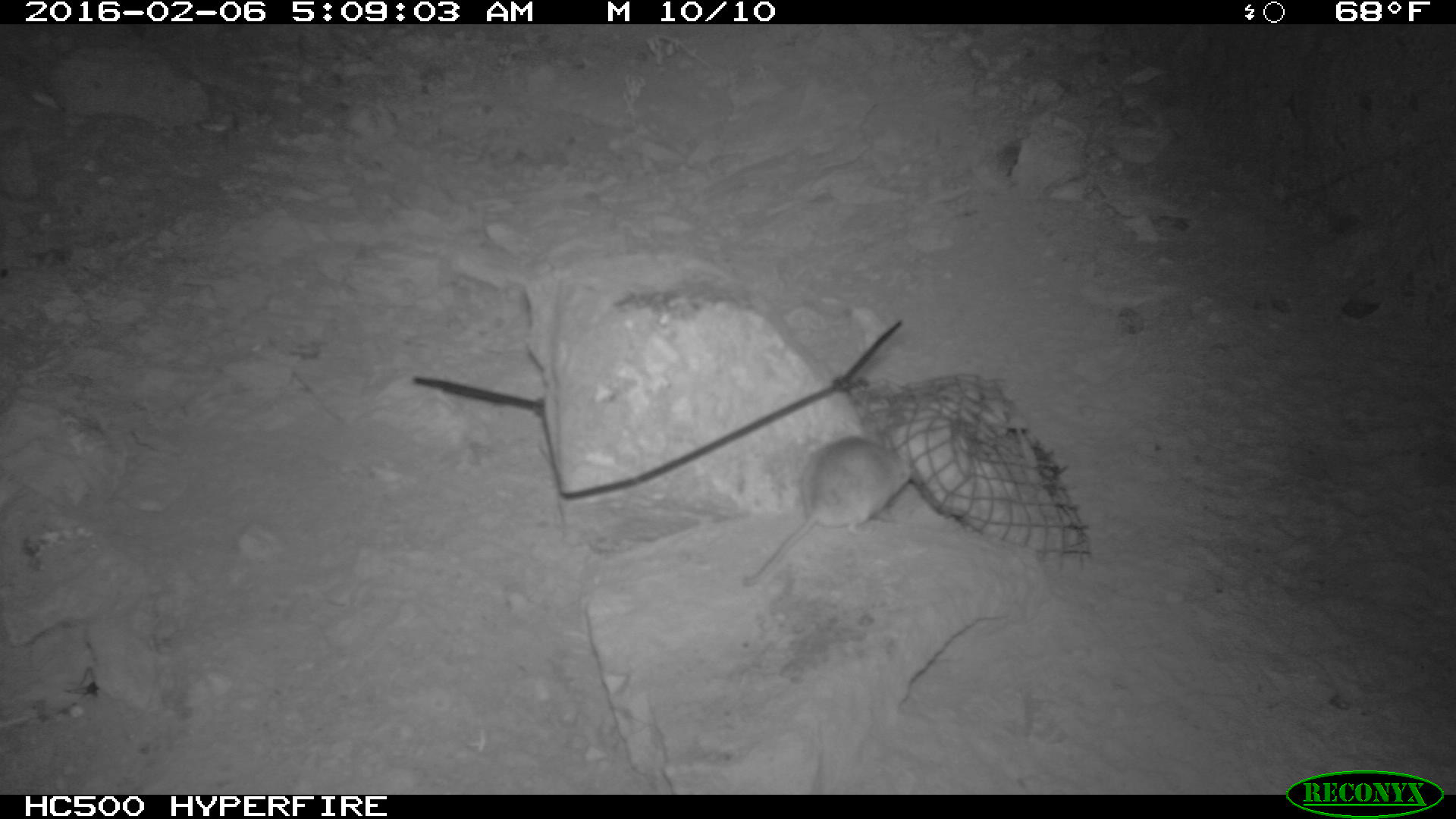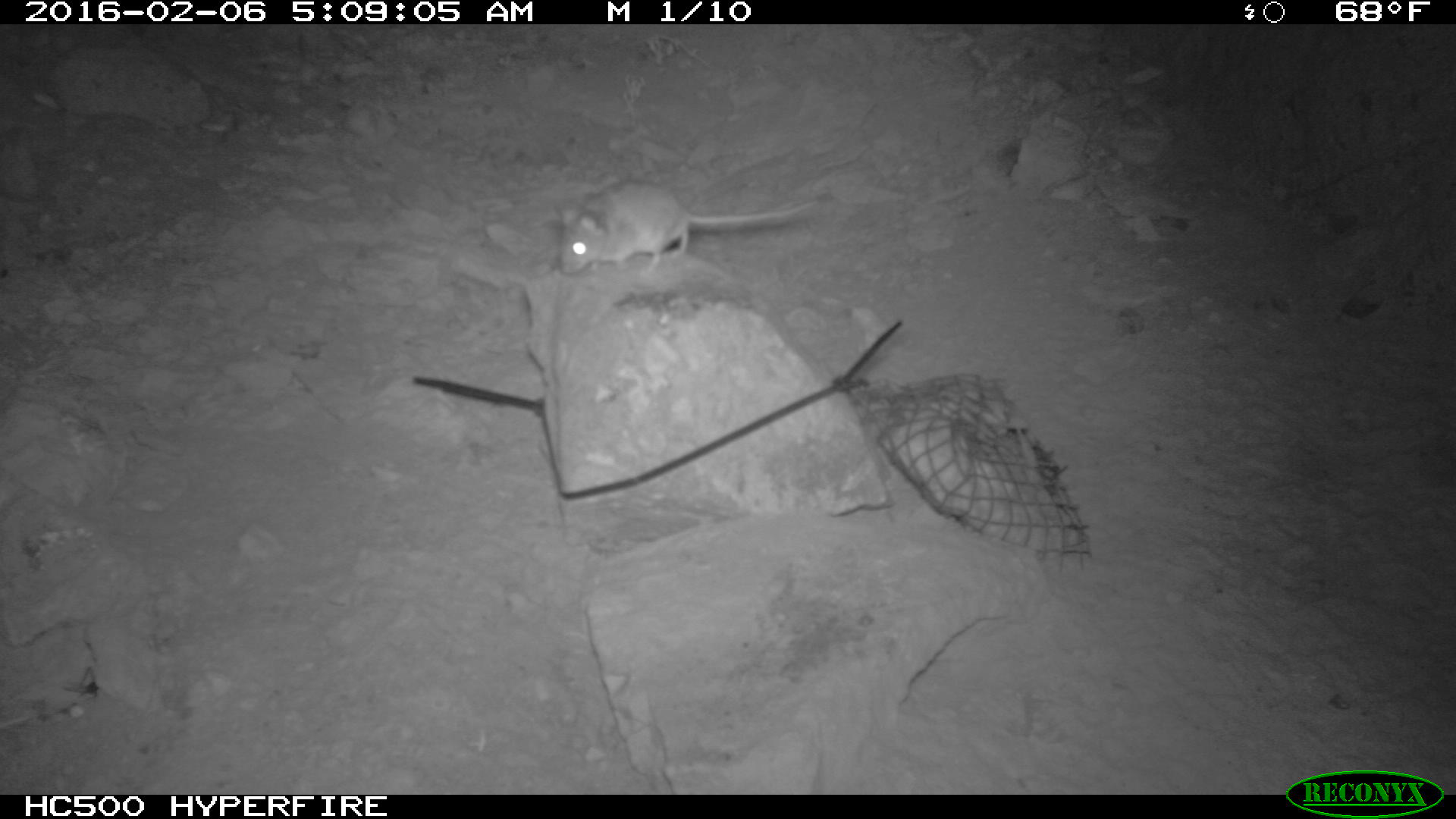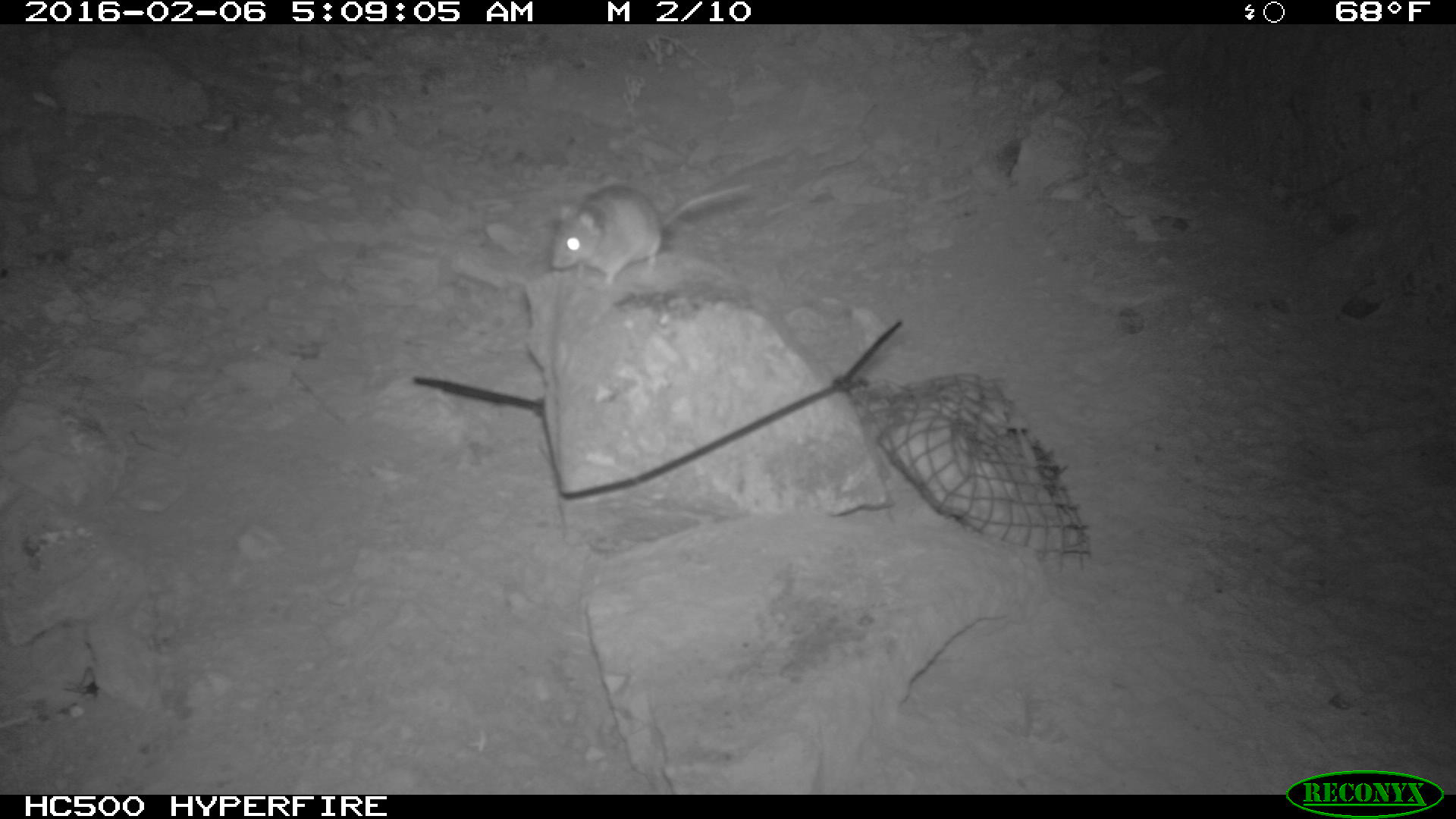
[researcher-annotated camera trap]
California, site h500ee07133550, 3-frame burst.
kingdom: Animalia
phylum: Chordata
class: Mammalia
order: Rodentia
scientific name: Rodentia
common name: rodent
Rodent (Rodentia).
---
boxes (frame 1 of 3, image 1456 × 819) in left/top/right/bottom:
rodent: 738/435/912/587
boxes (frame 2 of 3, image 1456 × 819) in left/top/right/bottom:
rodent: 557/179/817/275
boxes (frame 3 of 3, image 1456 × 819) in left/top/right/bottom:
rodent: 551/183/752/287